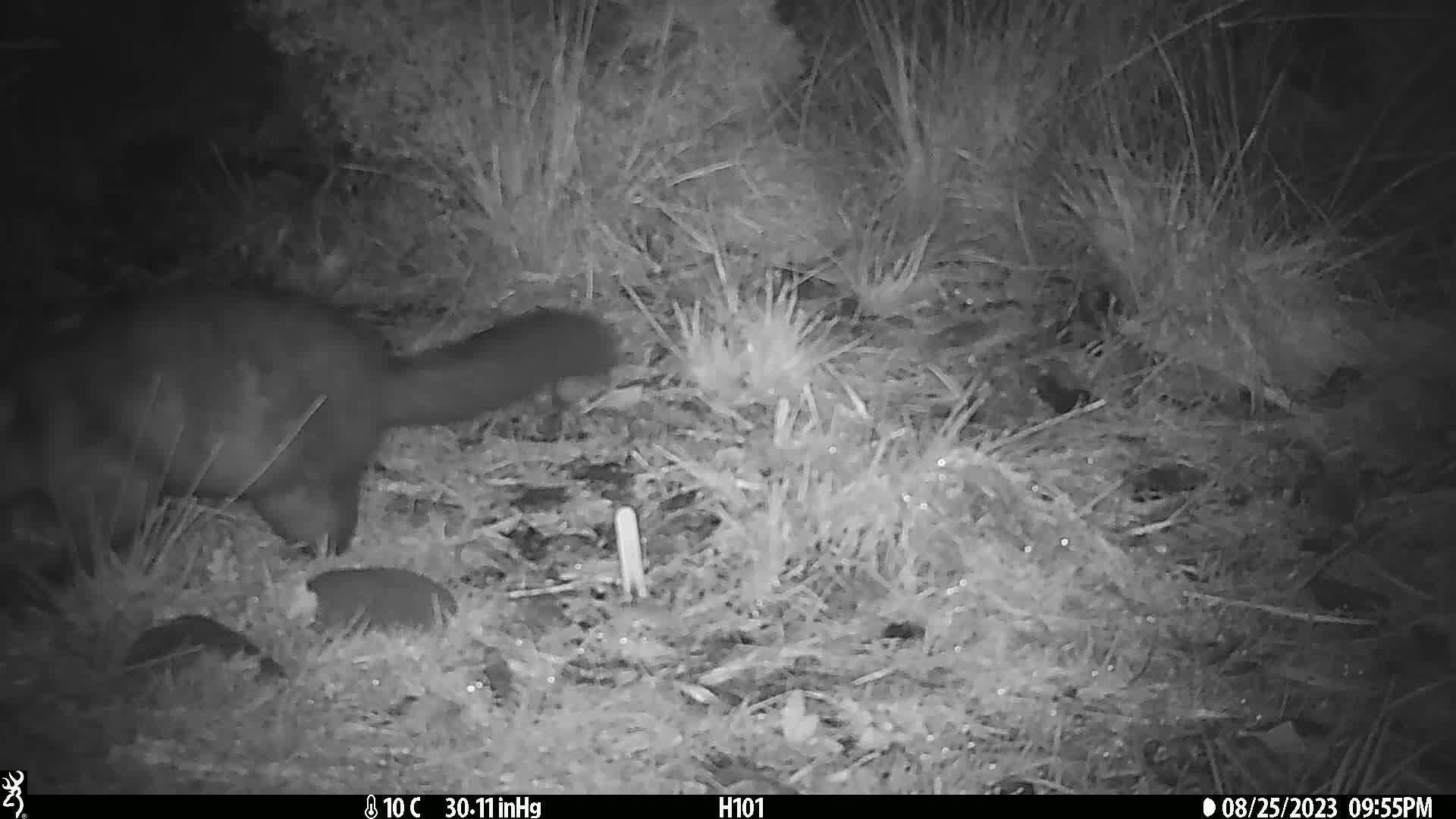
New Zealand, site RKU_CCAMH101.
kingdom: Animalia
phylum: Chordata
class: Mammalia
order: Diprotodontia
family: Phalangeridae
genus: Trichosurus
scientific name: Trichosurus vulpecula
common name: common brushtail possum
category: possum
Possum (common brushtail possum) (Trichosurus vulpecula).